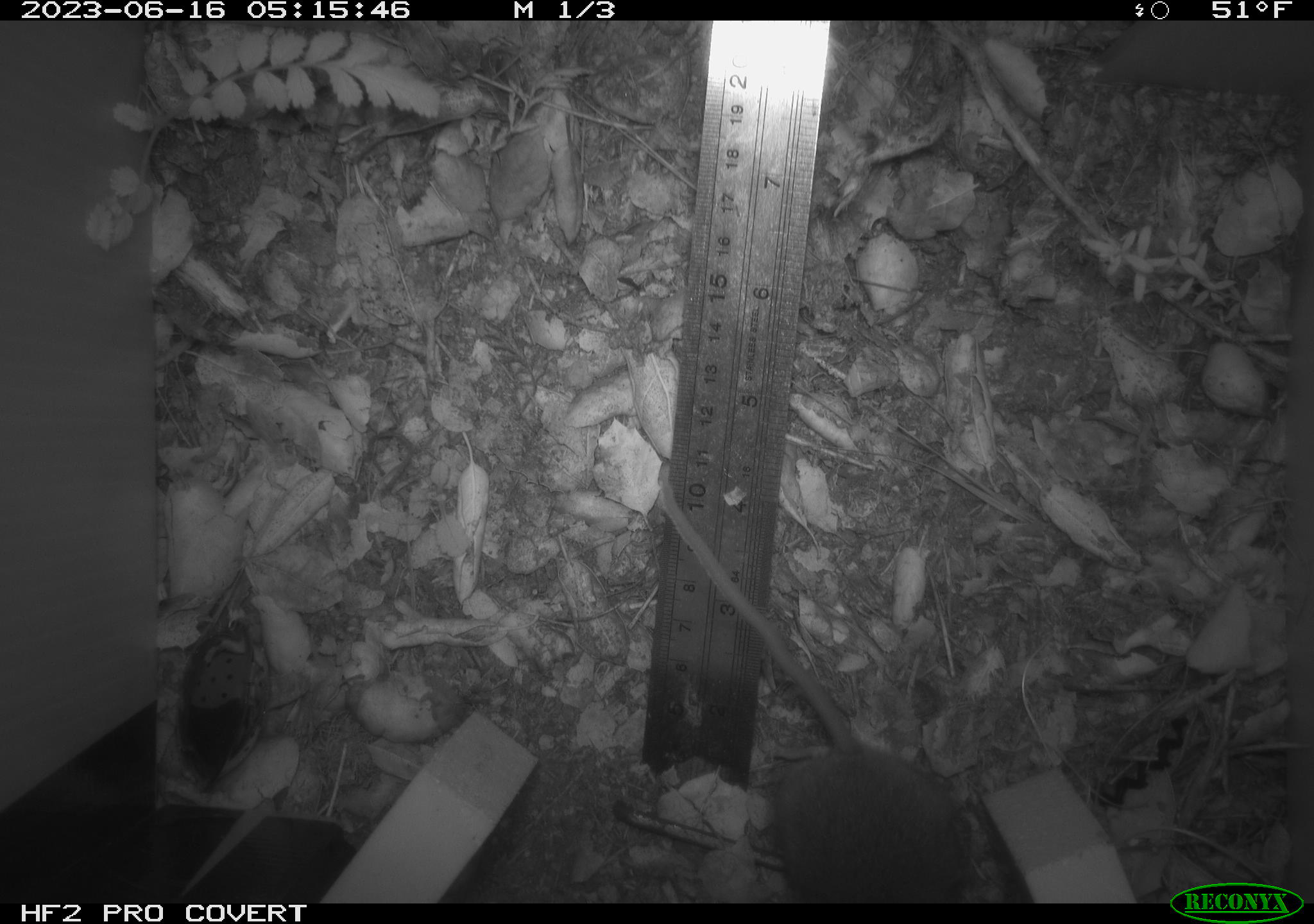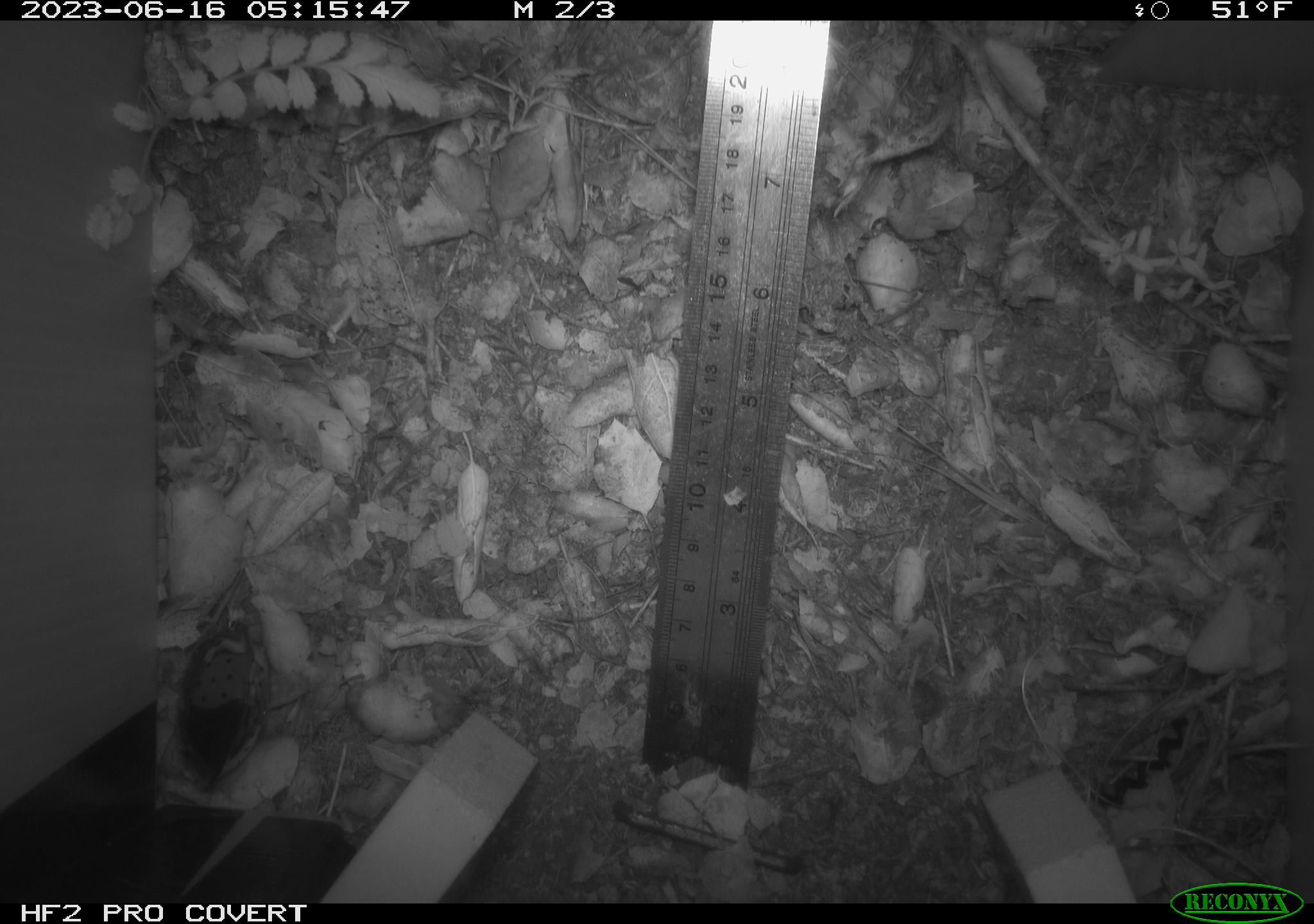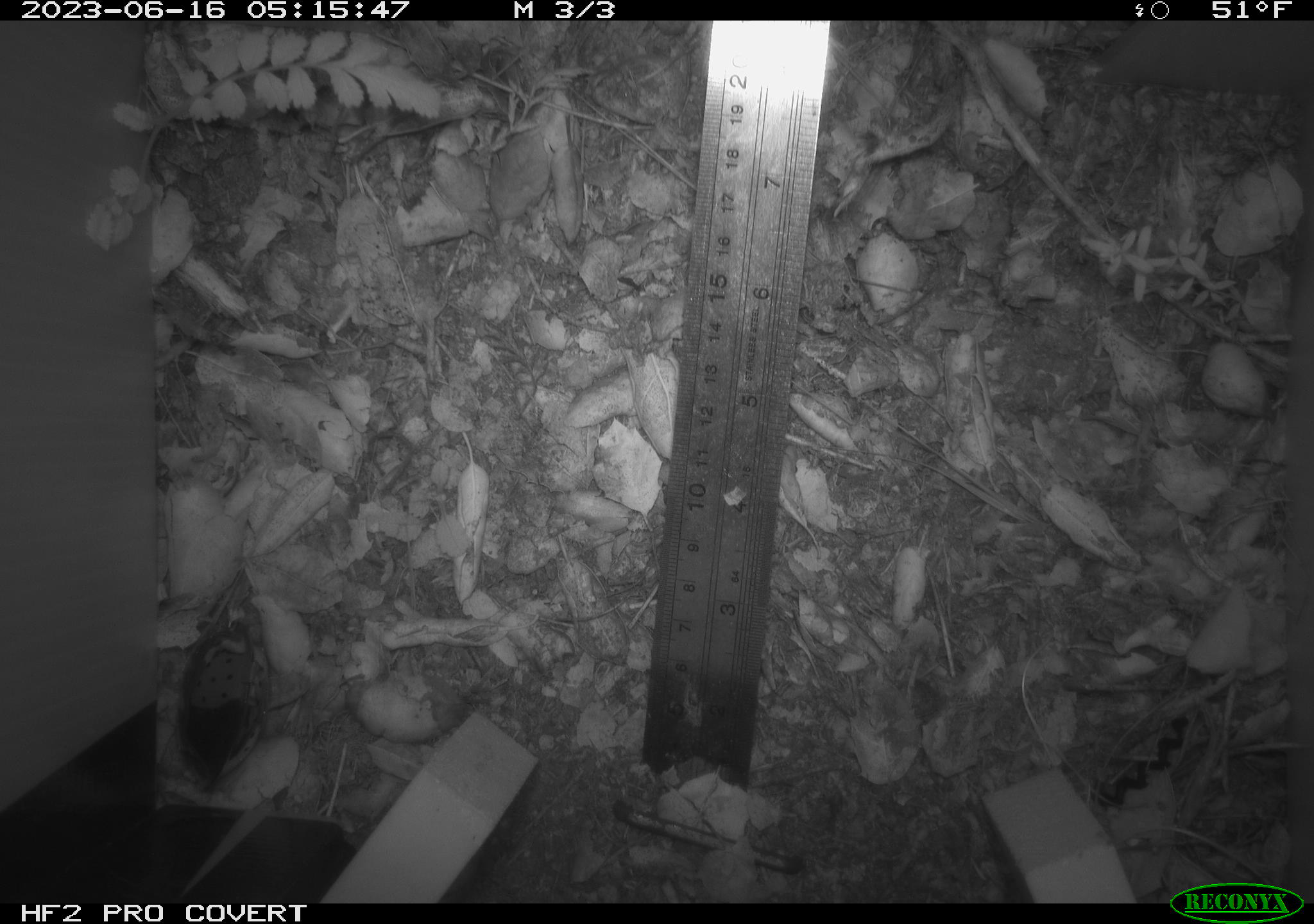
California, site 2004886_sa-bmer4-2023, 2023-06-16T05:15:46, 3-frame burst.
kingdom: Animalia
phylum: Chordata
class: Mammalia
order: Rodentia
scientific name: Rodentia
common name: mouse species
Mouse species (Rodentia).